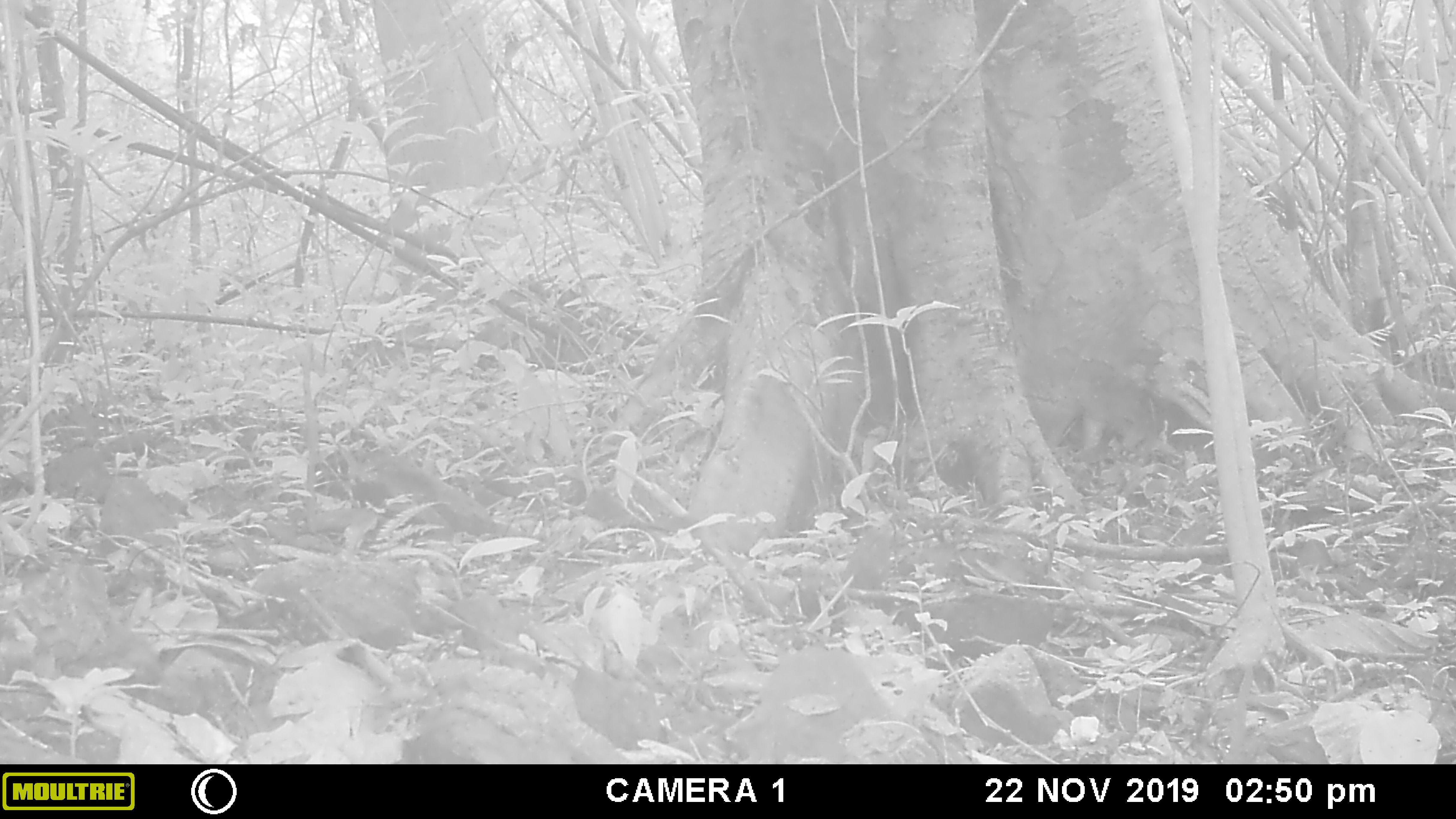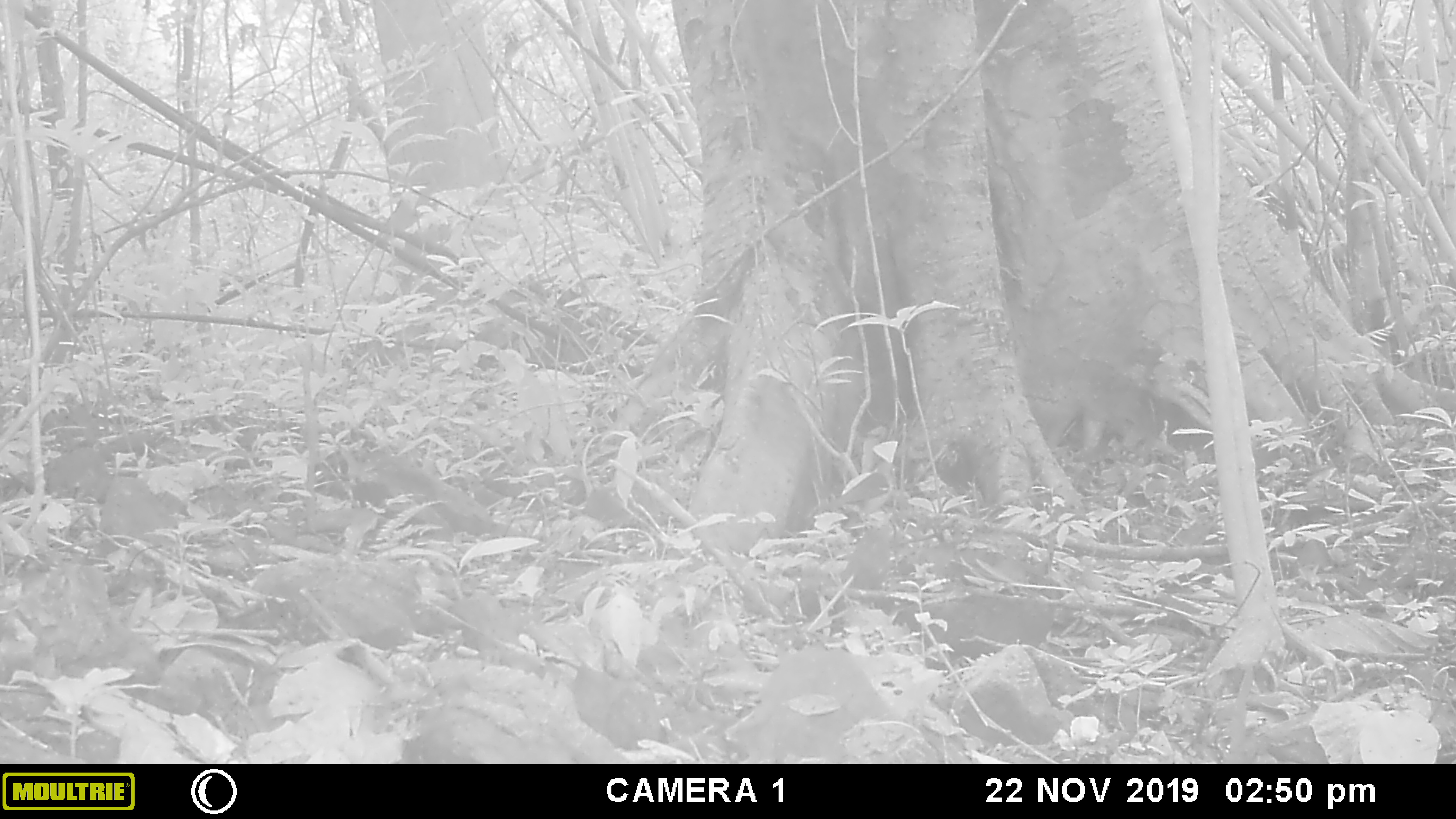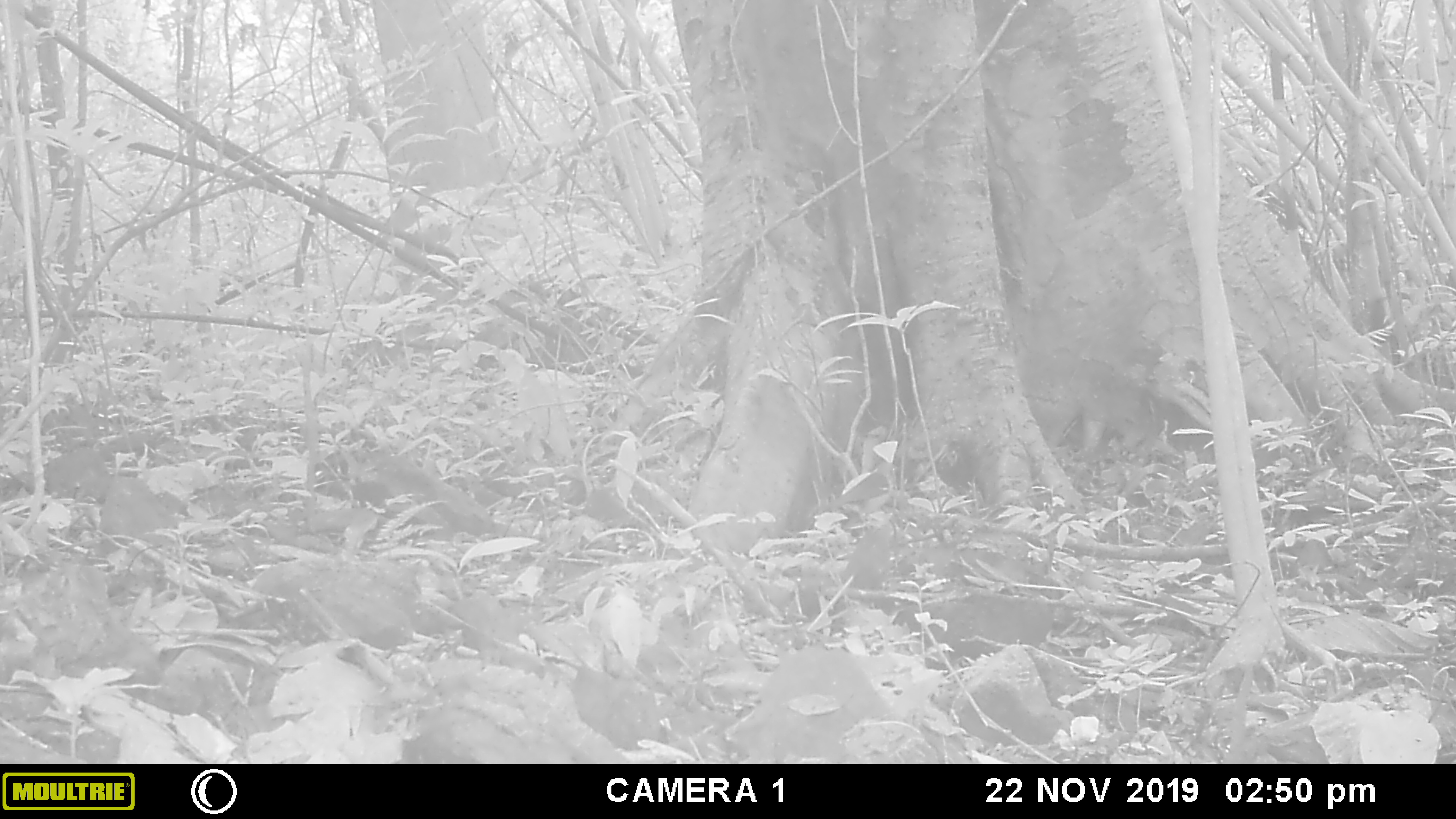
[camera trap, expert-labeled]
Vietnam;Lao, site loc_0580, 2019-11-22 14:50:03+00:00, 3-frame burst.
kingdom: Animalia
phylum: Chordata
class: Aves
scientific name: Aves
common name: bird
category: unidentified bird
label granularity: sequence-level